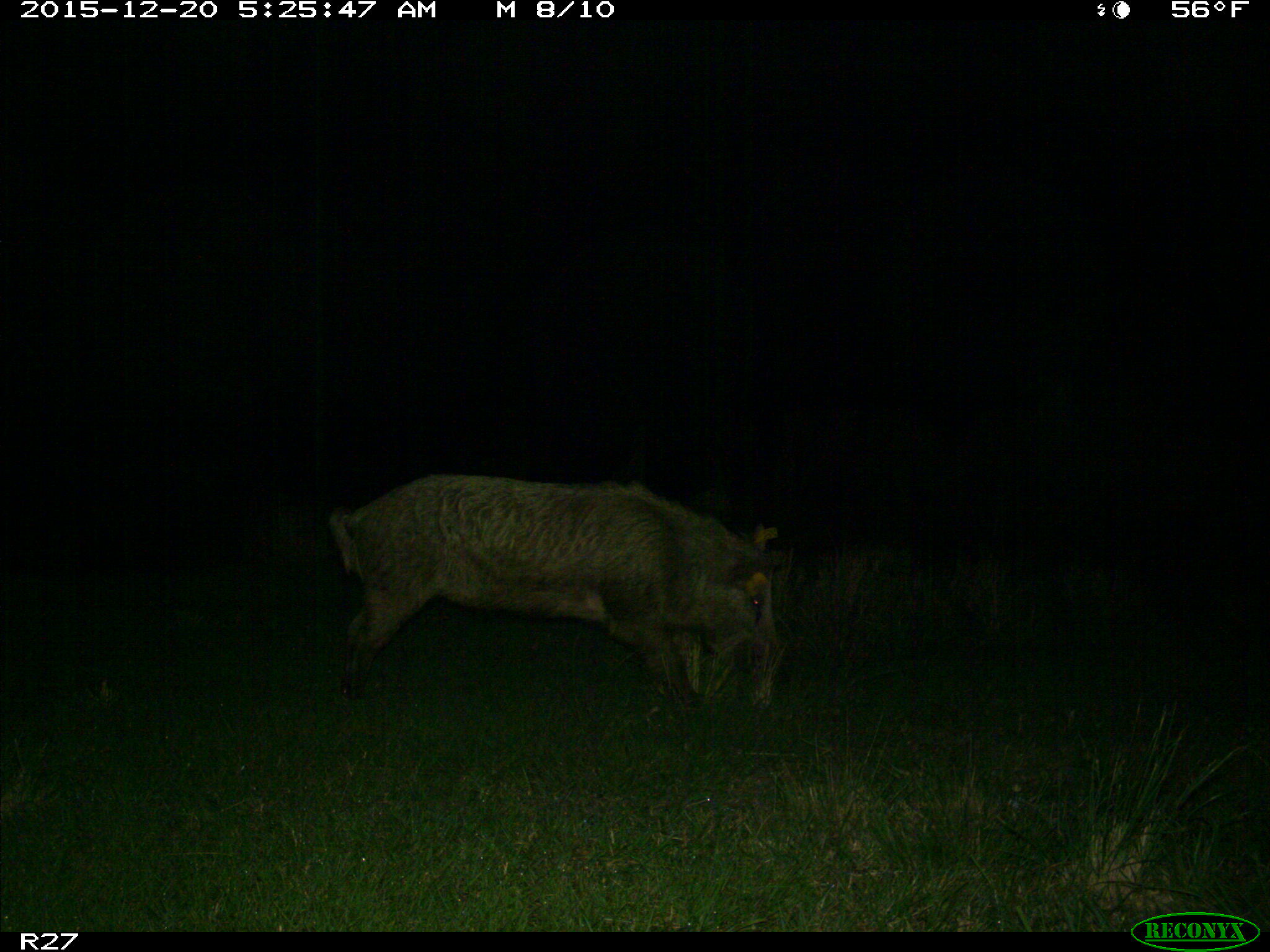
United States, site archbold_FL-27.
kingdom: Animalia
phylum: Chordata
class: Mammalia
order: Artiodactyla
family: Suidae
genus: Sus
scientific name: Sus scrofa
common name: wild boar